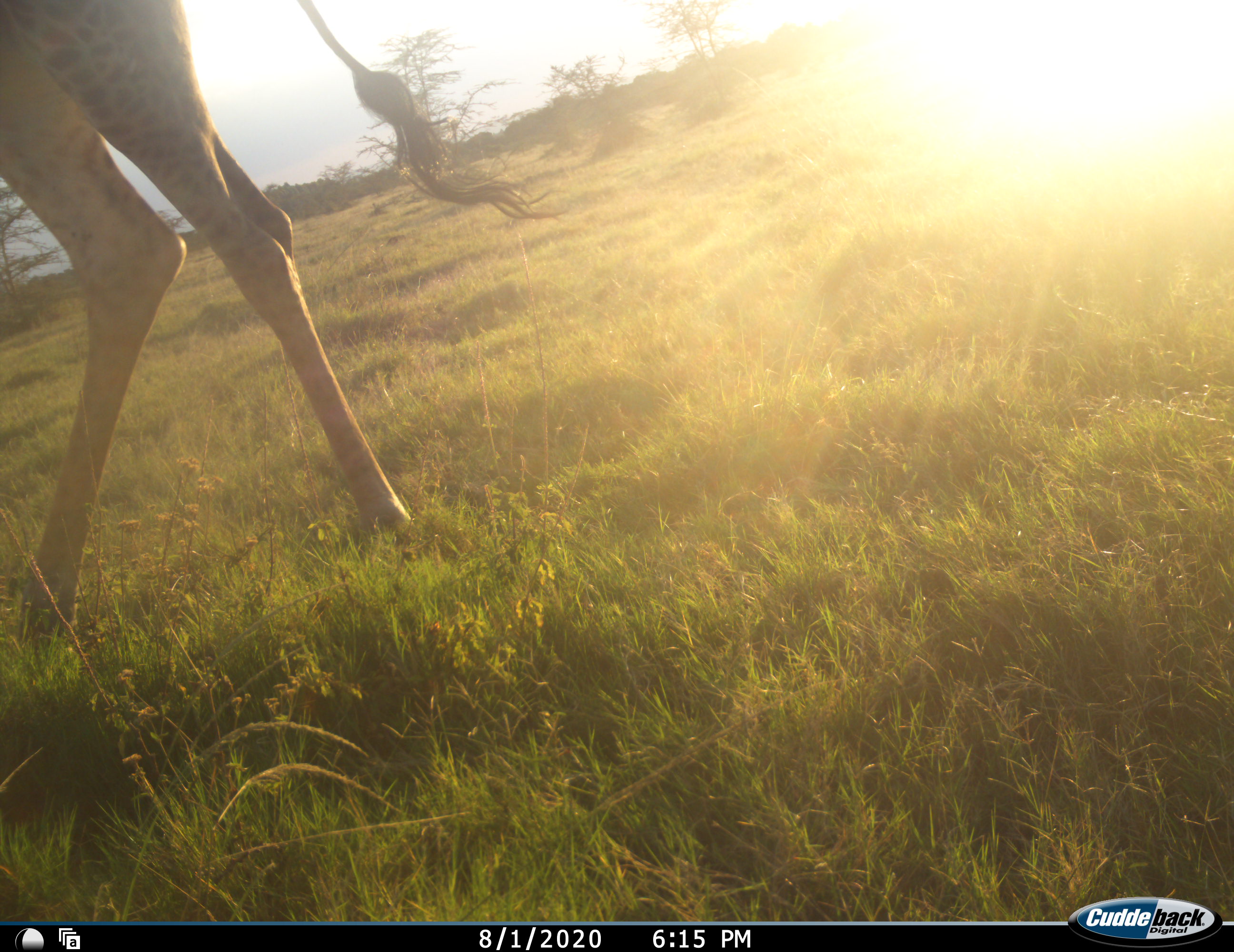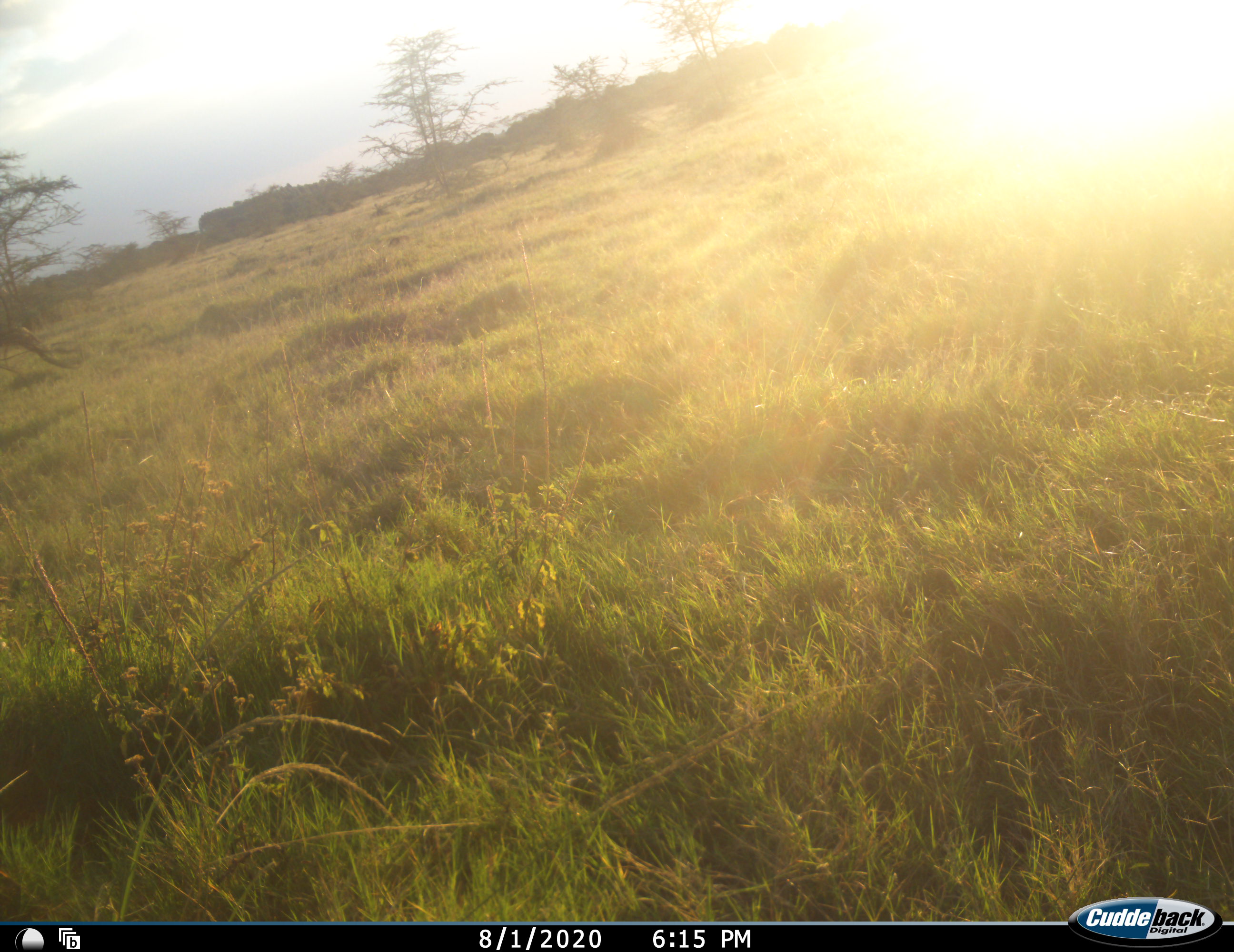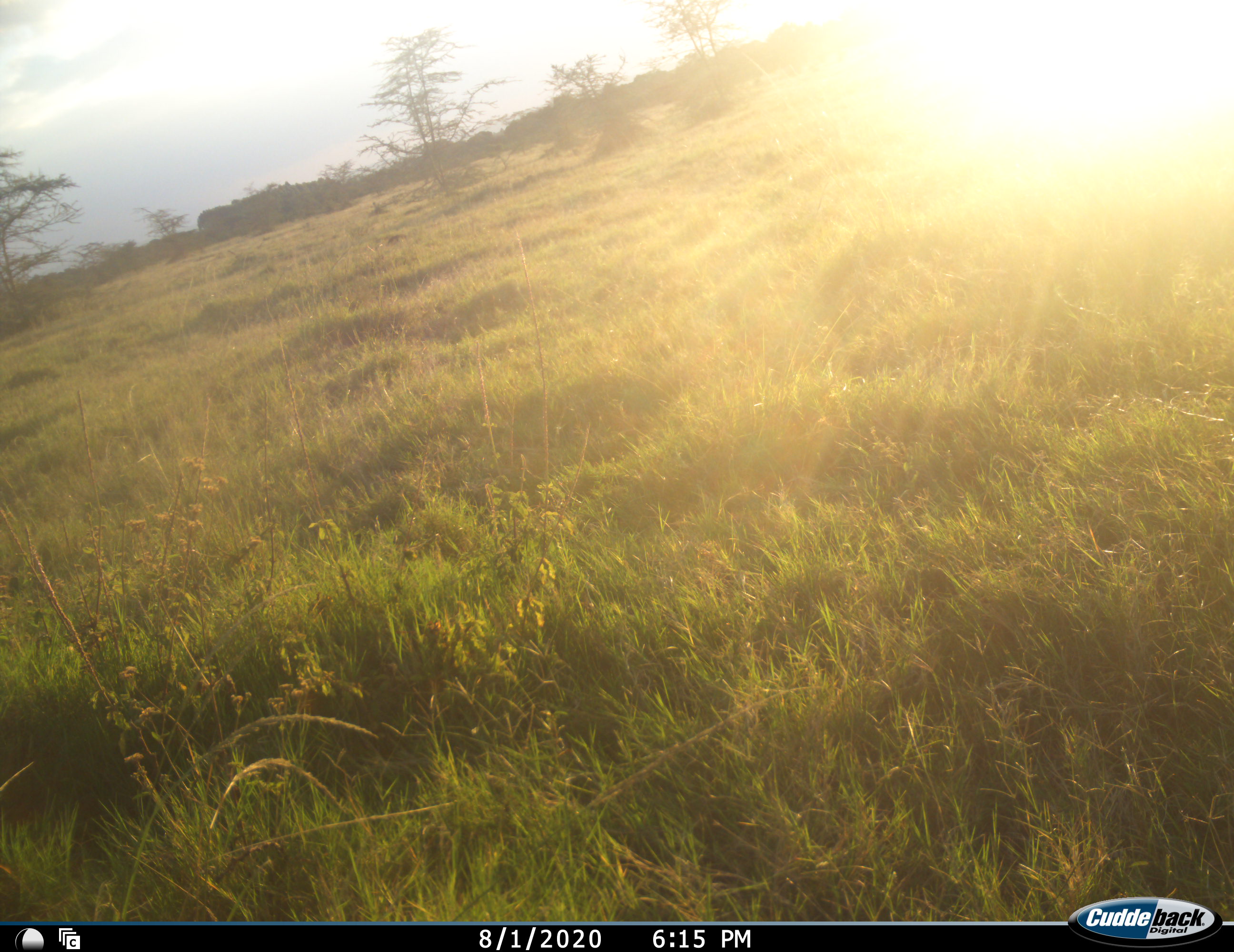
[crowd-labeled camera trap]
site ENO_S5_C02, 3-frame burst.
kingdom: Animalia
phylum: Chordata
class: Mammalia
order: Artiodactyla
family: Giraffidae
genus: Giraffa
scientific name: Giraffa camelopardalis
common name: giraffe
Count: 1.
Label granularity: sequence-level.